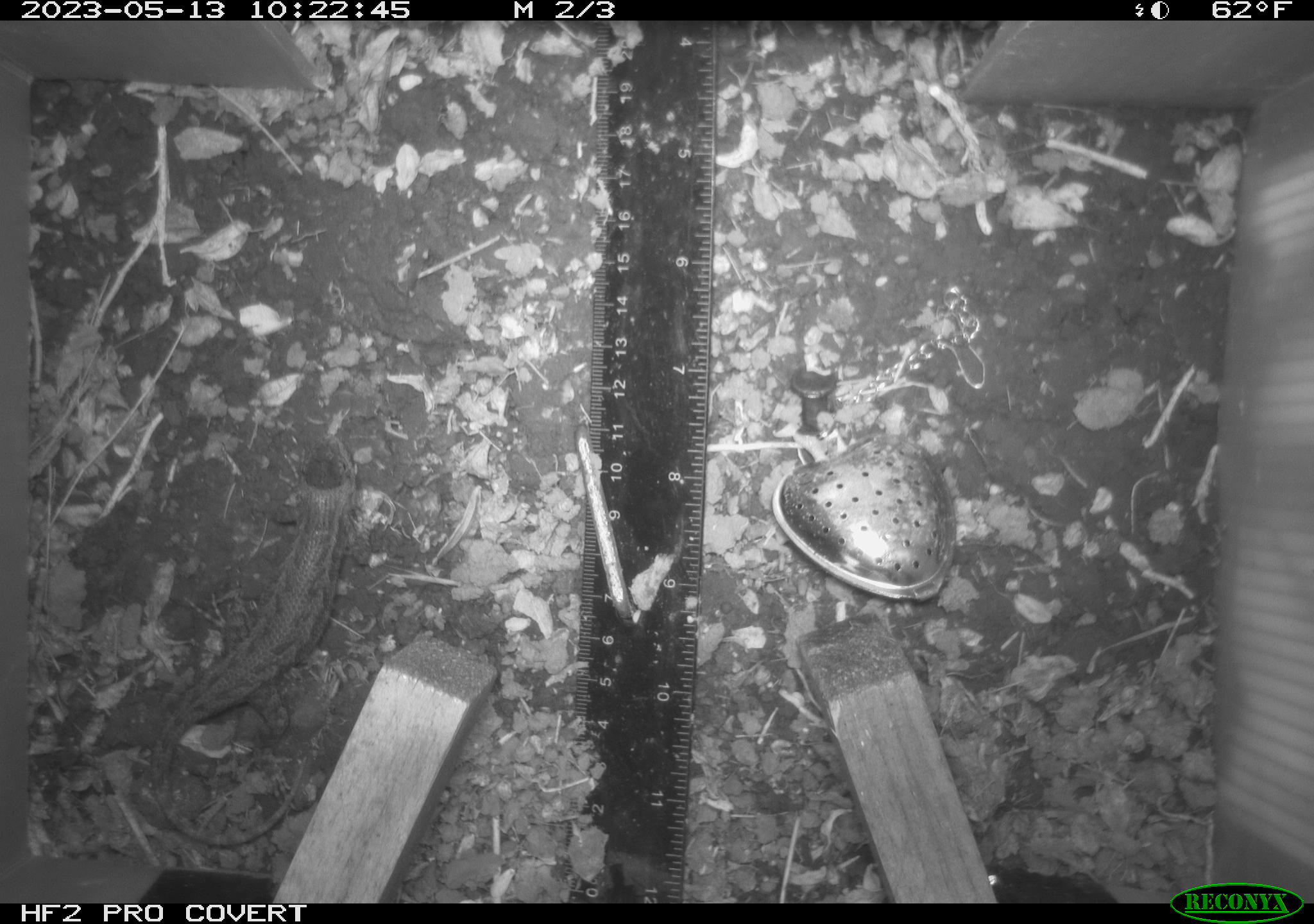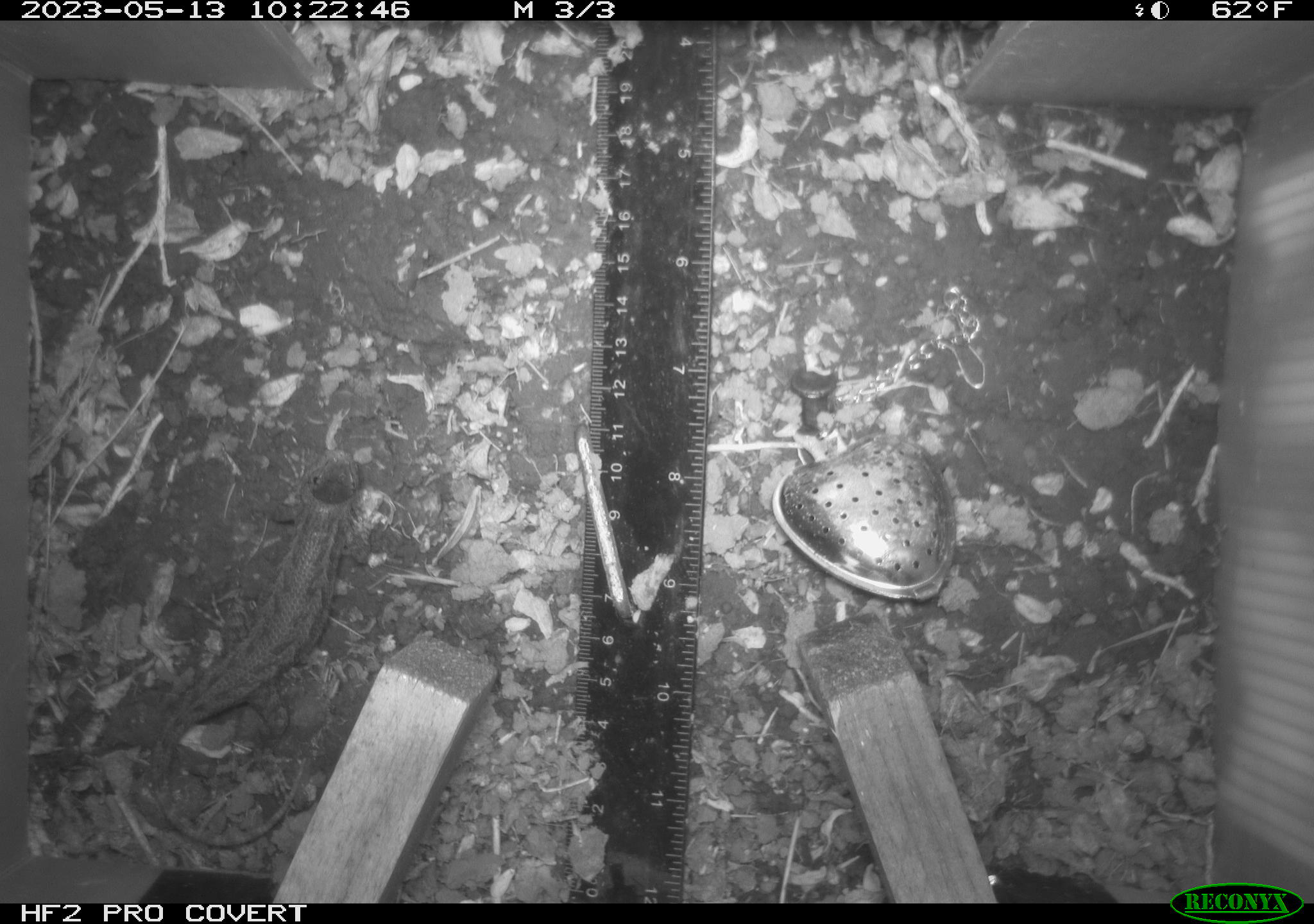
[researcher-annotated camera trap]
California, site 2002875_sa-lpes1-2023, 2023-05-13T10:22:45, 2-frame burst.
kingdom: Animalia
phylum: Chordata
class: Reptilia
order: Squamata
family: Phrynosomatidae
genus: Sceloporus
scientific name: Sceloporus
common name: spiny lizards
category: sceloporus species